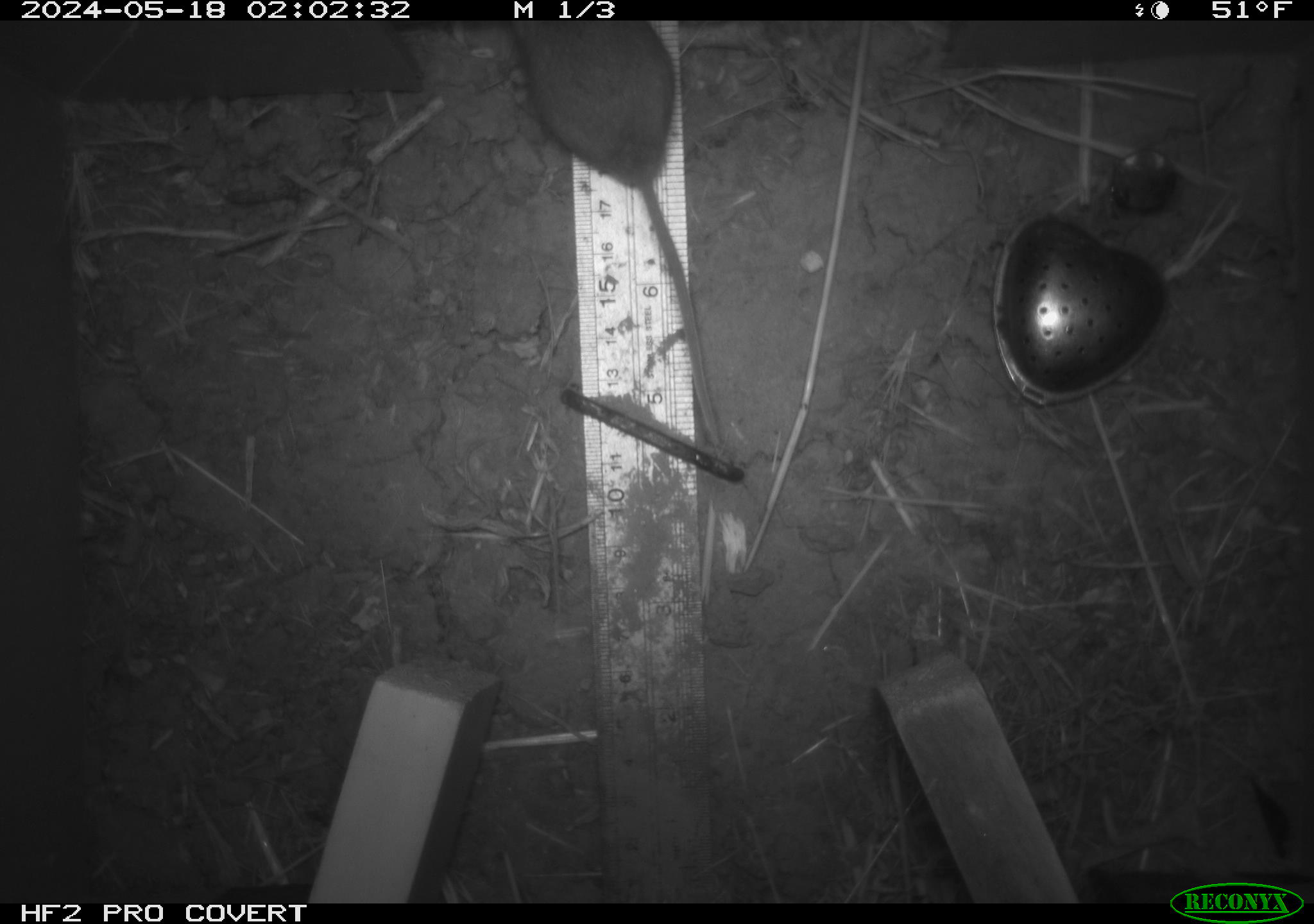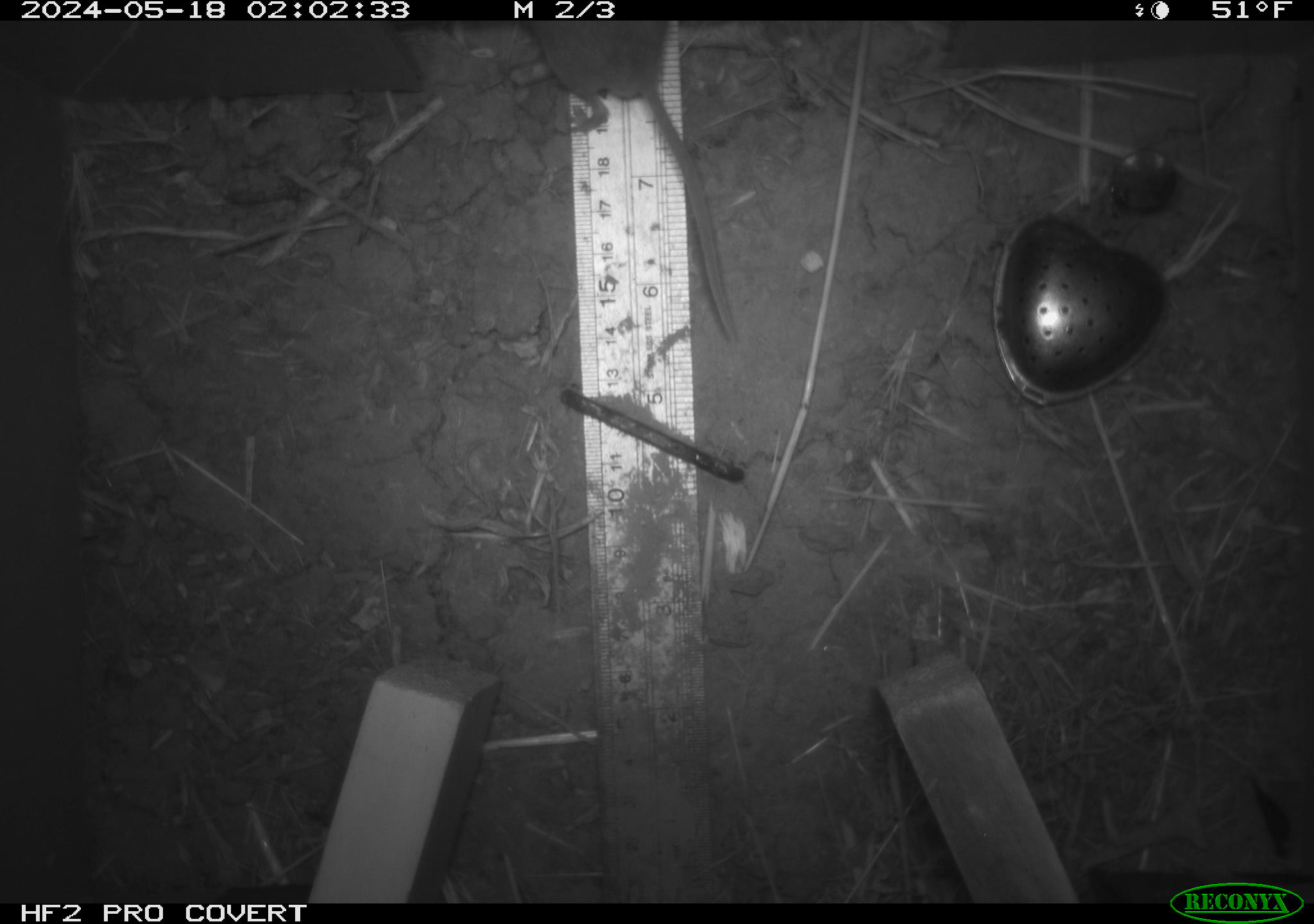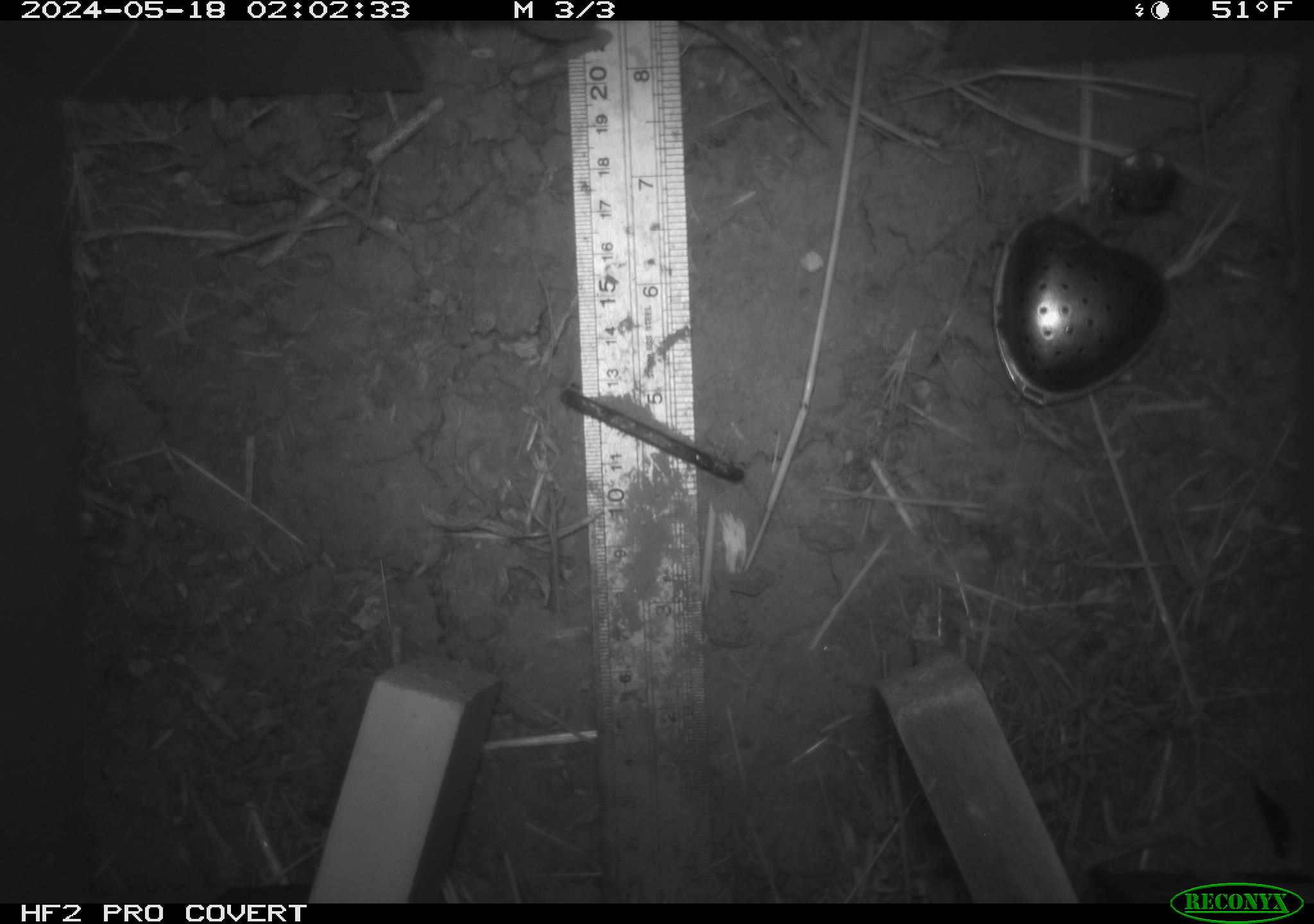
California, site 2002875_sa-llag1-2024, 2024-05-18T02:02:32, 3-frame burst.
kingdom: Animalia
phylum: Chordata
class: Mammalia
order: Rodentia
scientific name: Rodentia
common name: mouse species